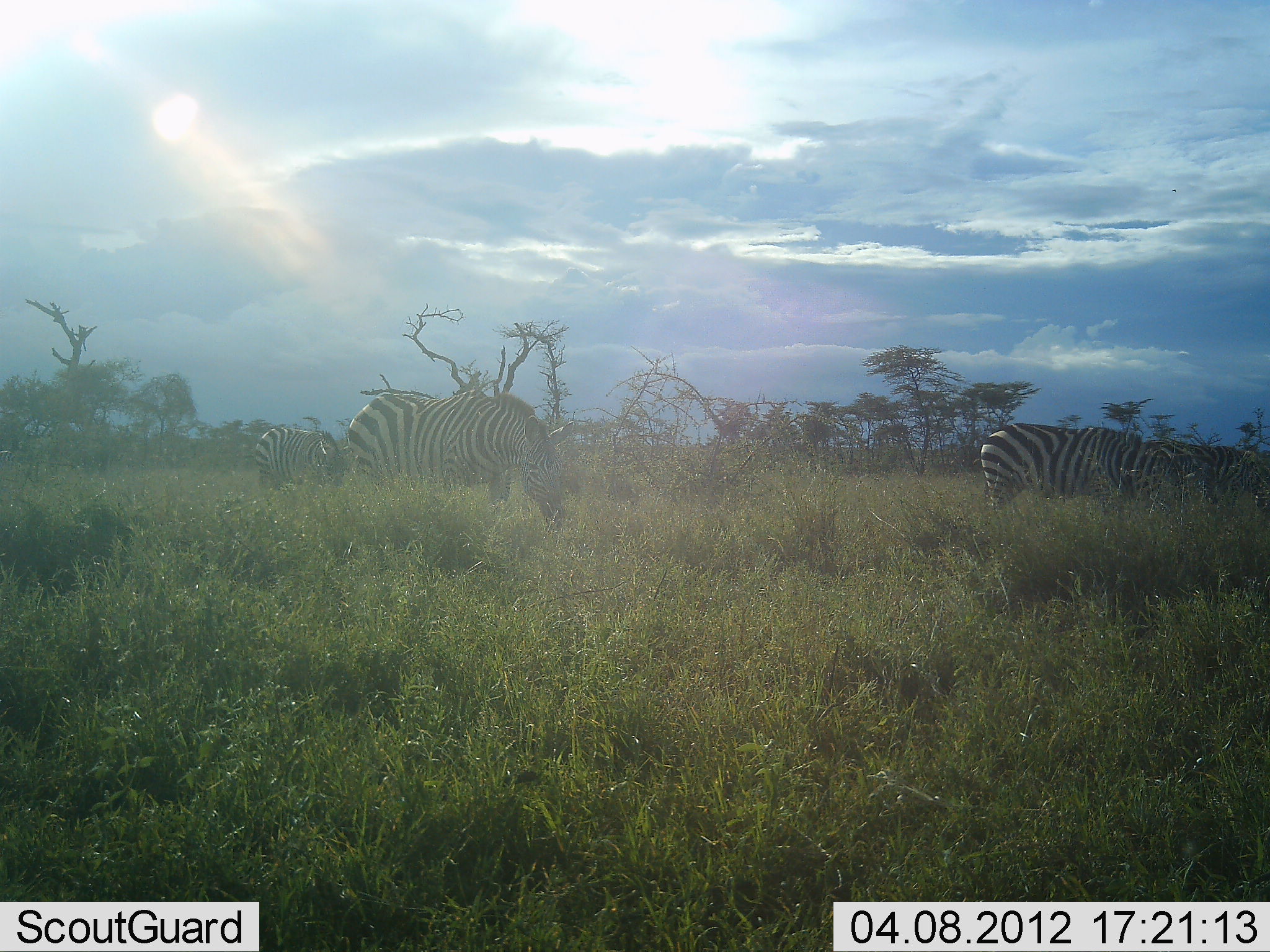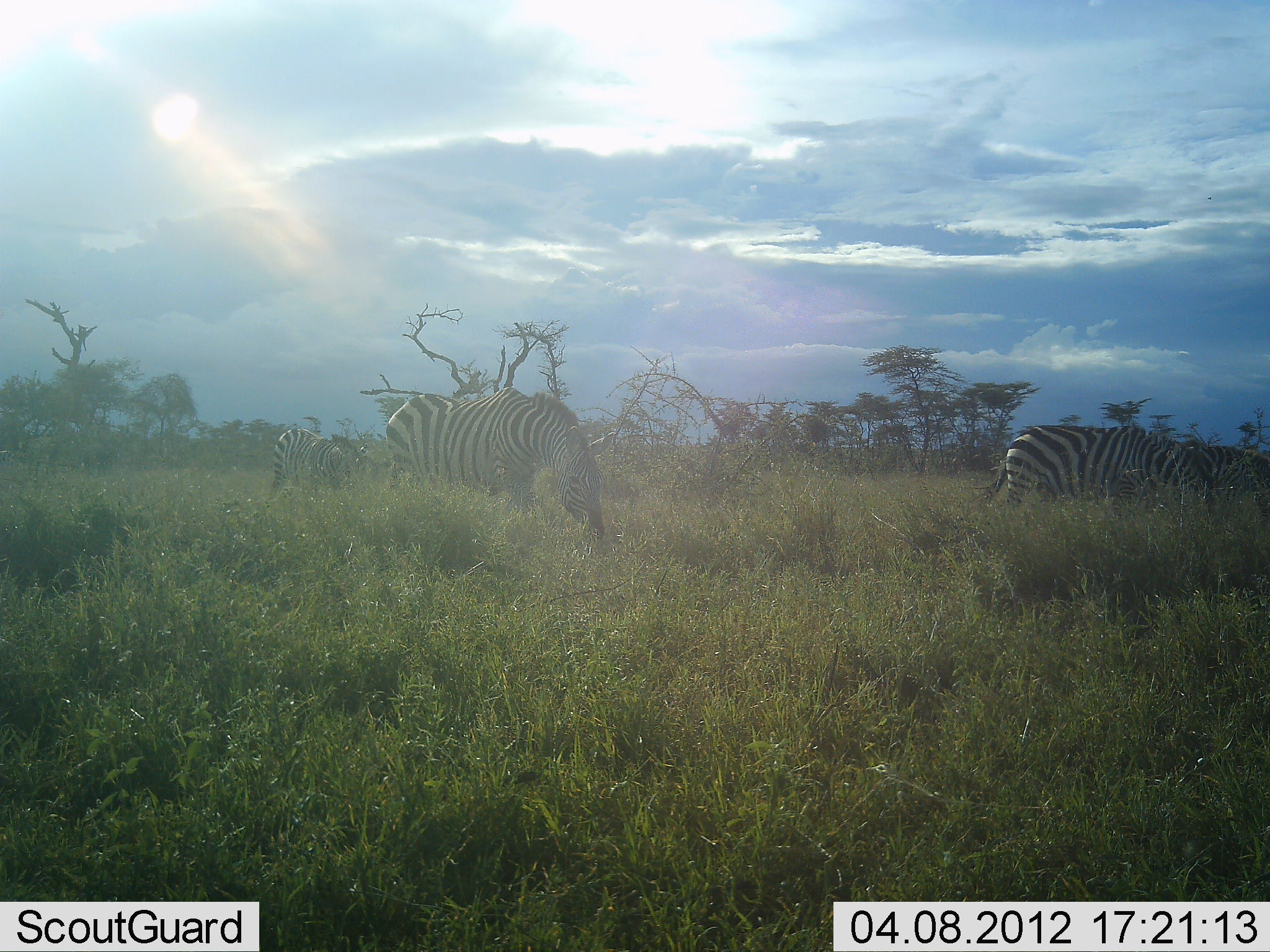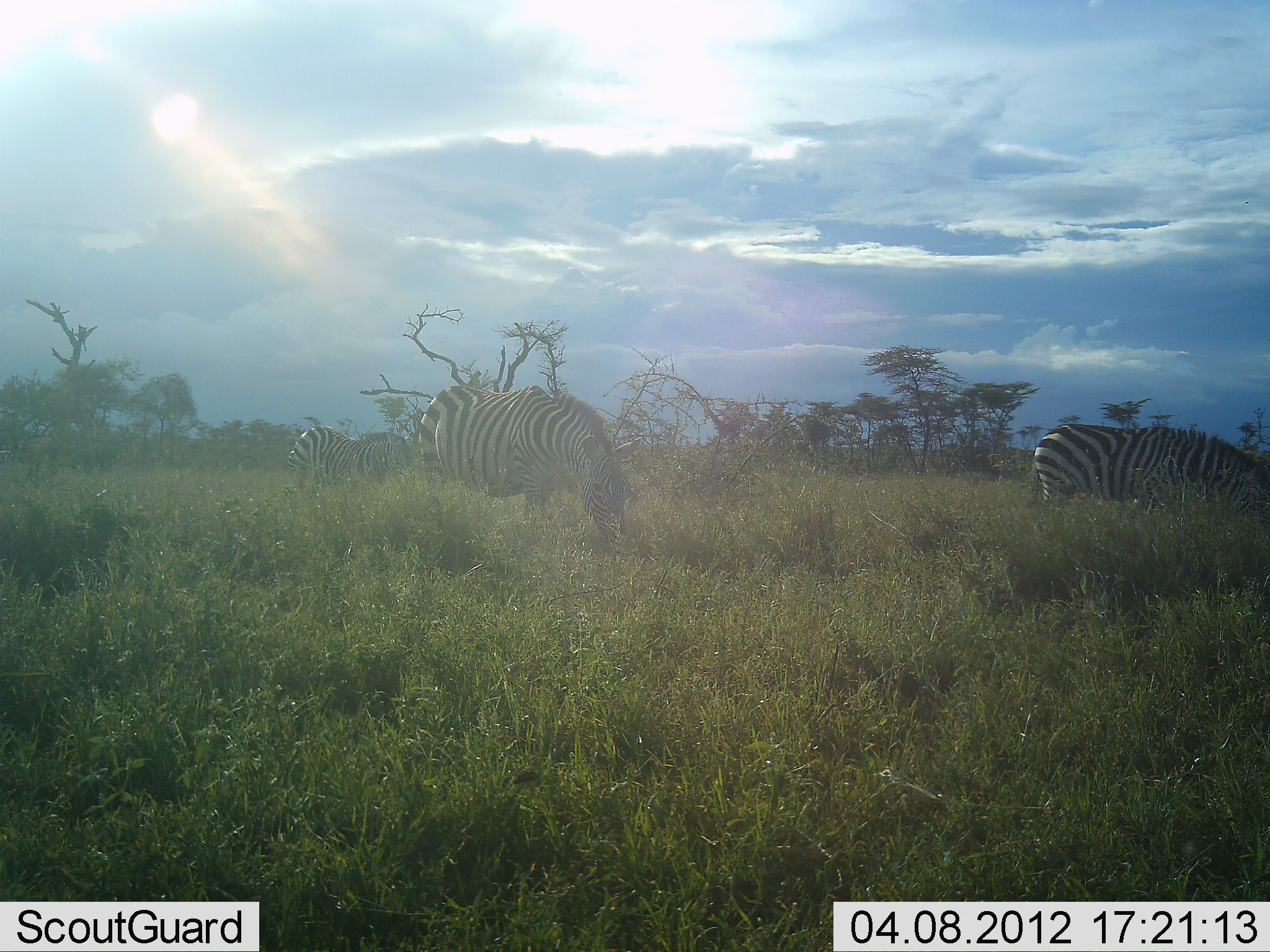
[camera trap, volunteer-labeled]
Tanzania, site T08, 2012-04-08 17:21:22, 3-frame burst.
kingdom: Animalia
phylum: Chordata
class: Mammalia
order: Perissodactyla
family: Equidae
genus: Equus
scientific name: Equus quagga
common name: plains zebra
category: zebra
Zebra (plains zebra) (Equus quagga), count 4. Behavior (volunteer vote fractions): standing 7%, resting 4%, moving 39%, interacting 0%. Young present (vote fraction): 4%. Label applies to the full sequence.